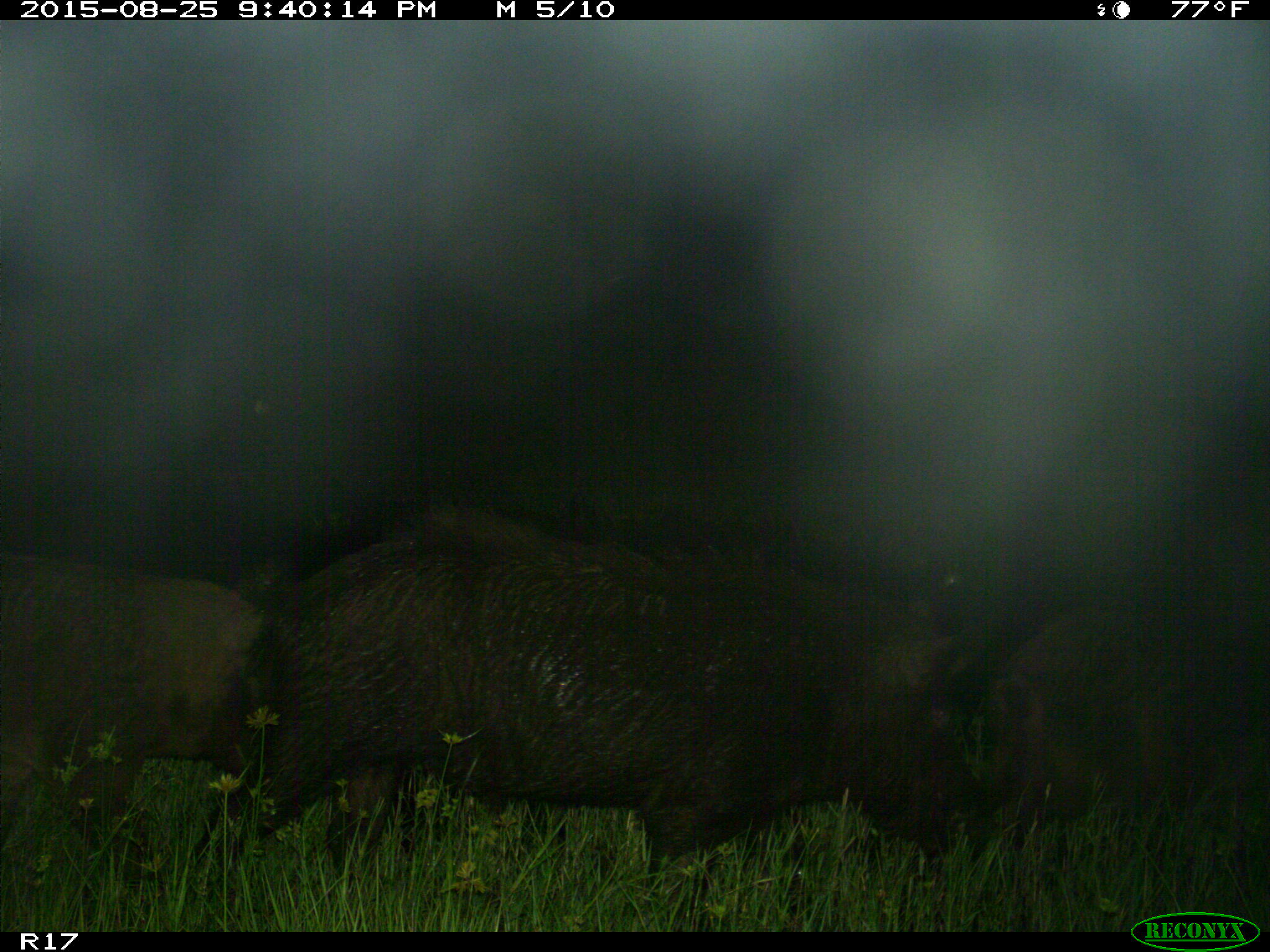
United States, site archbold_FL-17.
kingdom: Animalia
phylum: Chordata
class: Mammalia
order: Artiodactyla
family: Suidae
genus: Sus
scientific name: Sus scrofa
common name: wild boar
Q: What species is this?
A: Sus scrofa (wild boar).